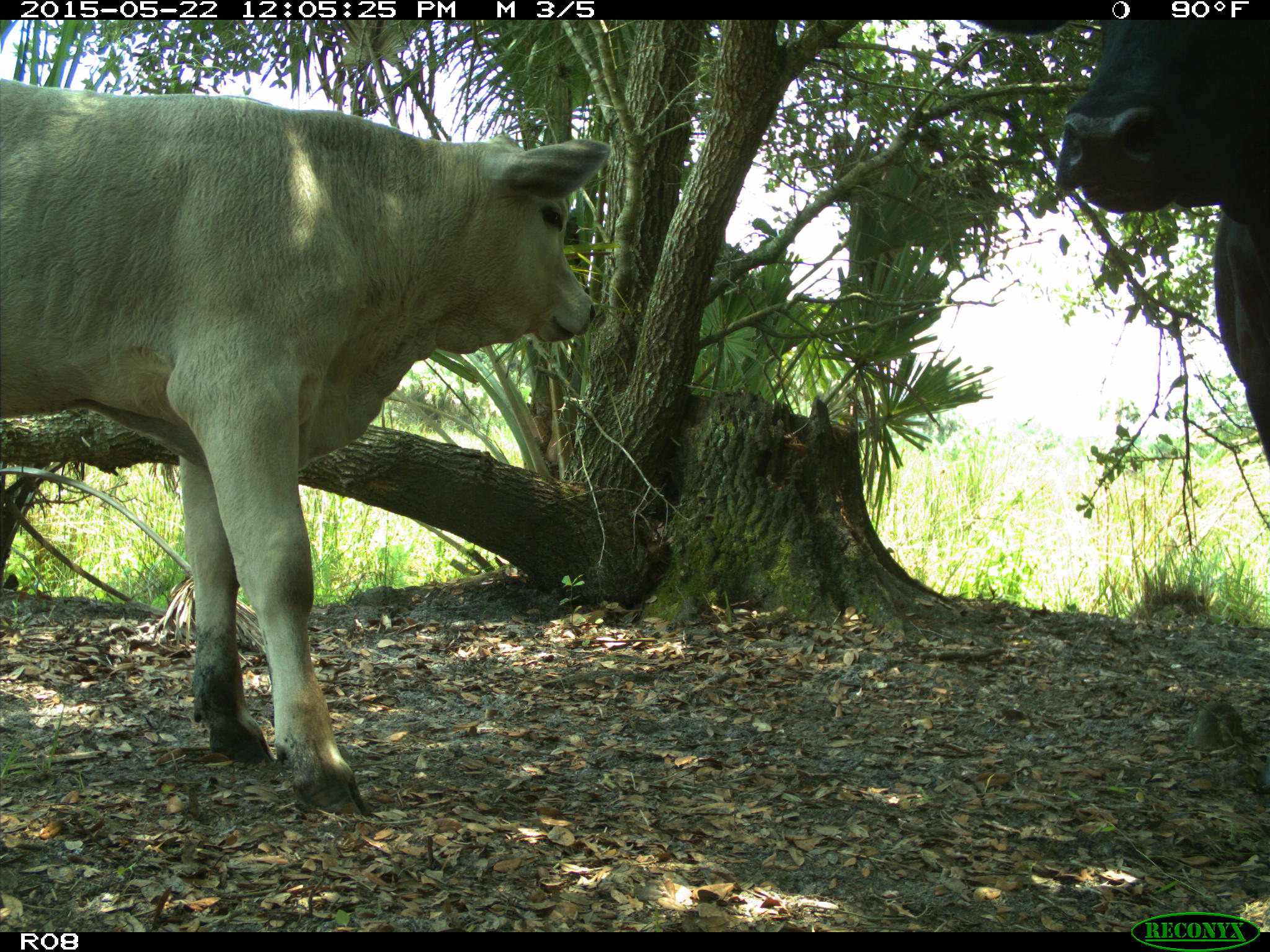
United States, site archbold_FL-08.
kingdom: Animalia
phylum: Chordata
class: Mammalia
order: Artiodactyla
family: Bovidae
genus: Bos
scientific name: Bos taurus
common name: domestic cow